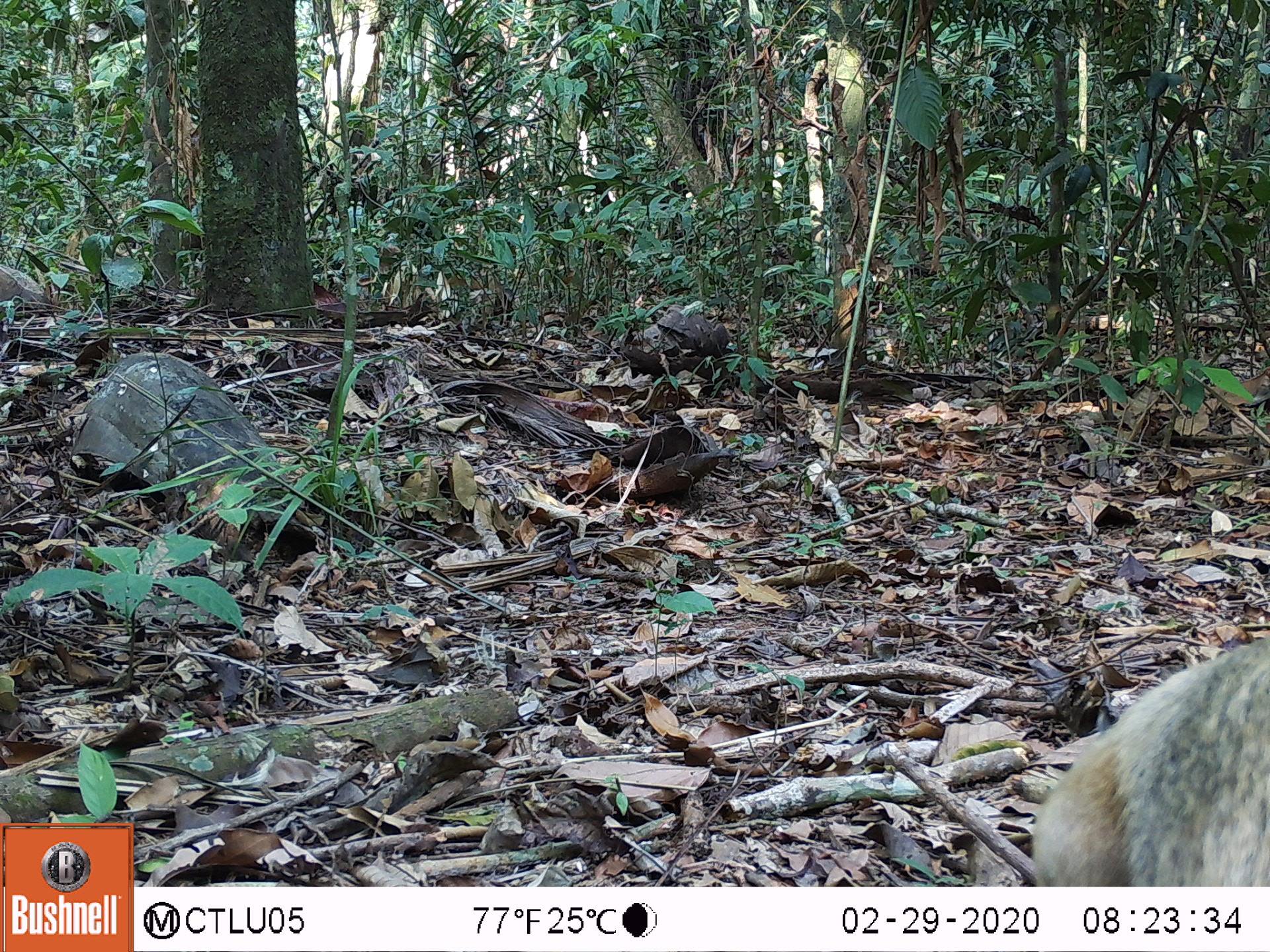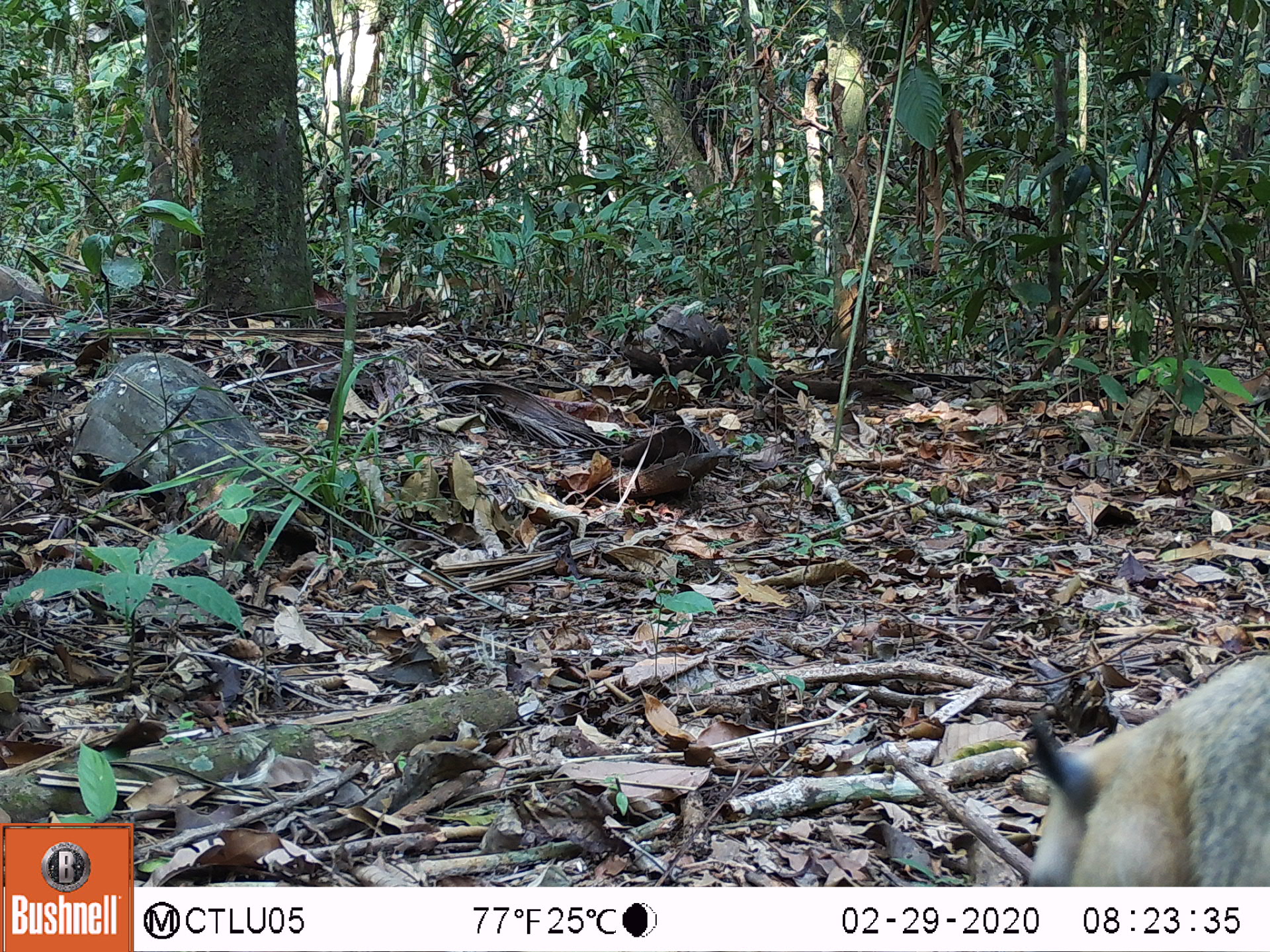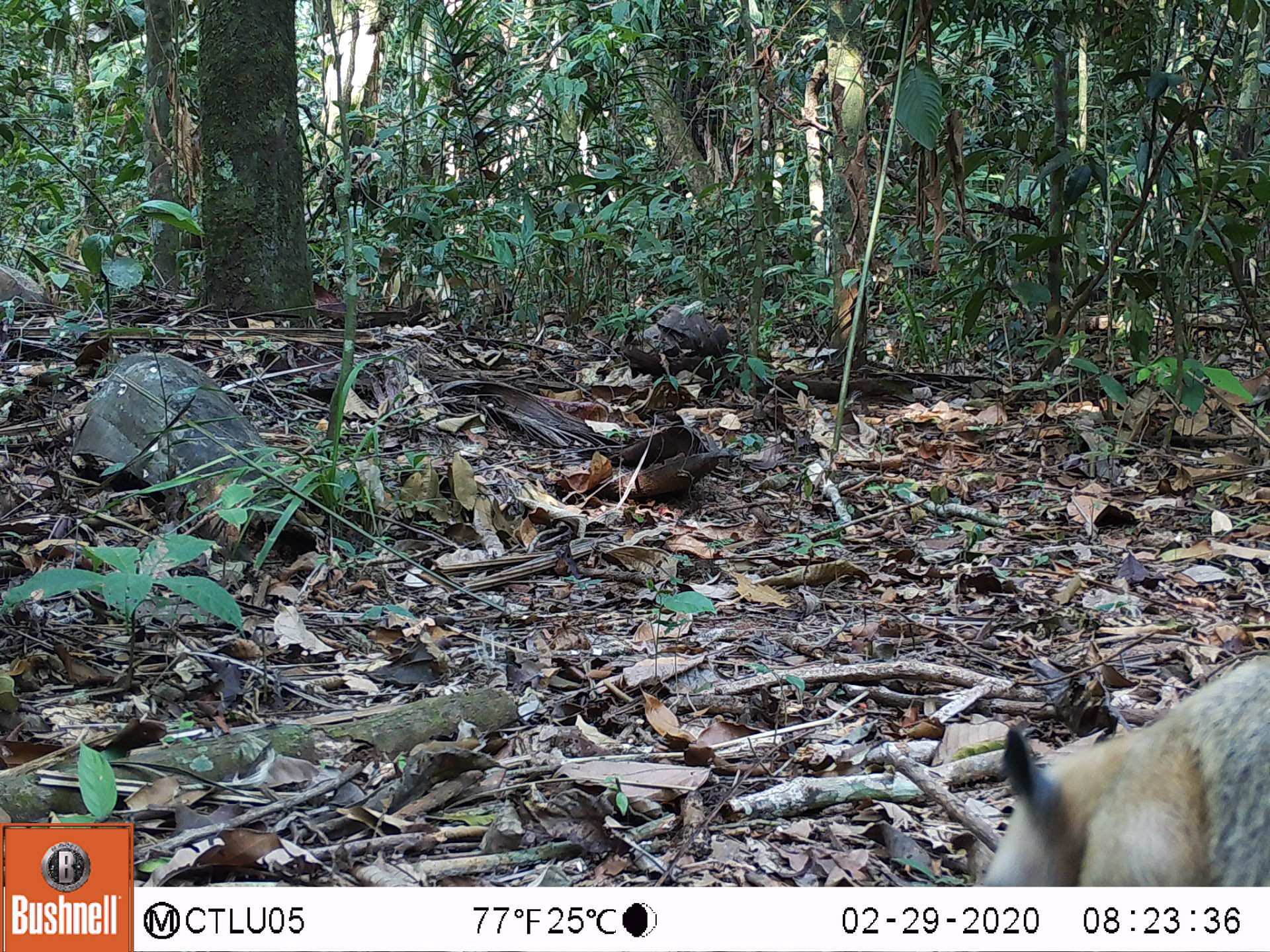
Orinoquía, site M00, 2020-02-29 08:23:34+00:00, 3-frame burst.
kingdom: Animalia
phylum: Chordata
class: Mammalia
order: Pilosa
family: Myrmecophagidae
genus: Tamandua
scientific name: Tamandua tetradactyla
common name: southern tamandua